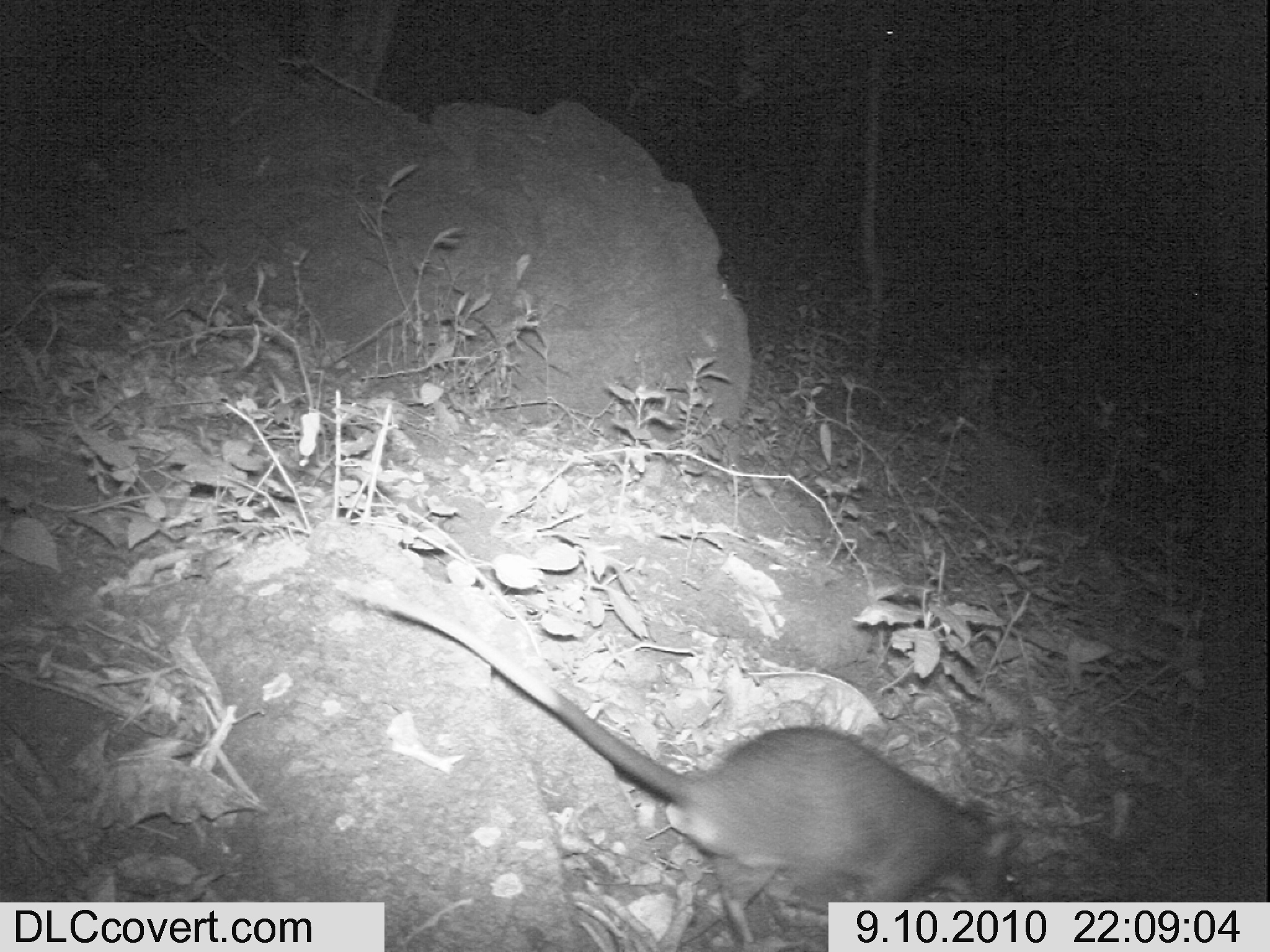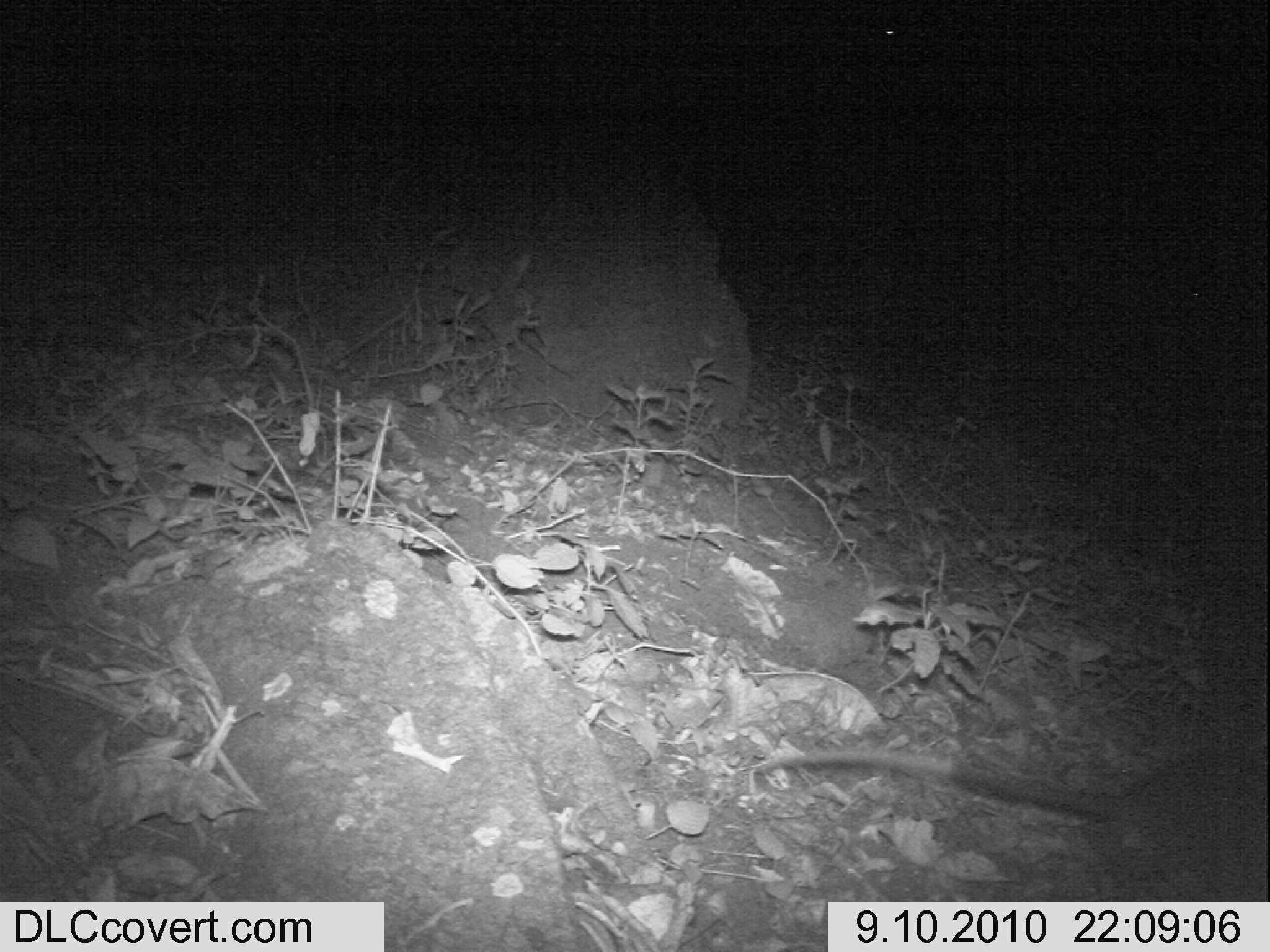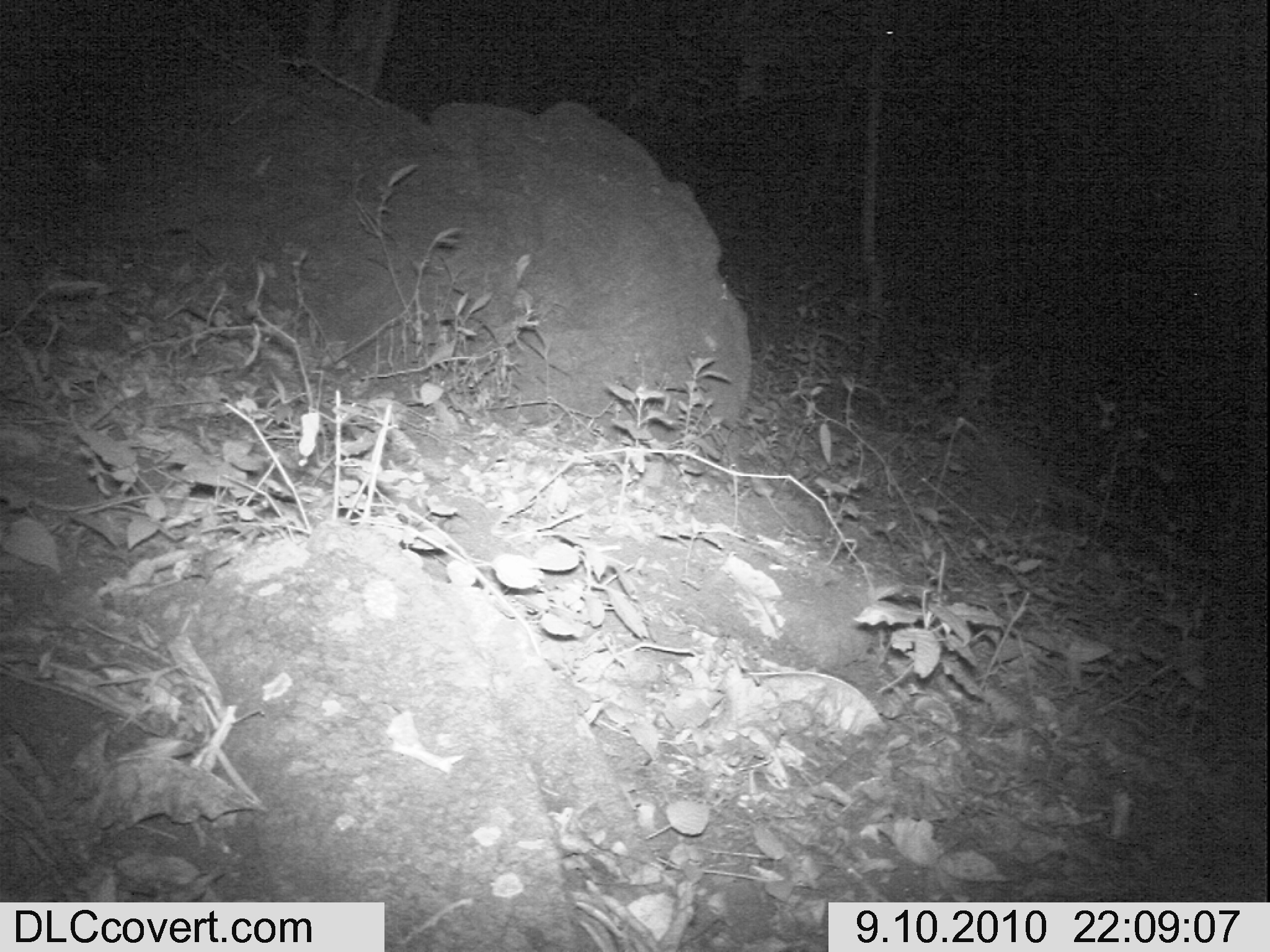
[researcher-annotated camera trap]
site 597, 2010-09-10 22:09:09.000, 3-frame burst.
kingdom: Animalia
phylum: Chordata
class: Mammalia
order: Rodentia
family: Nesomyidae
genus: Cricetomys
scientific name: Cricetomys gambianus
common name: african giant pouched rat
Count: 1.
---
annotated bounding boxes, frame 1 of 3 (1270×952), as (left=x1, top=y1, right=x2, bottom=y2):
cricetomys gambianus: (left=326, top=573, right=1028, bottom=946)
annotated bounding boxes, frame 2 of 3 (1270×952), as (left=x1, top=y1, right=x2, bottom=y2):
cricetomys gambianus: (left=751, top=742, right=1270, bottom=891)